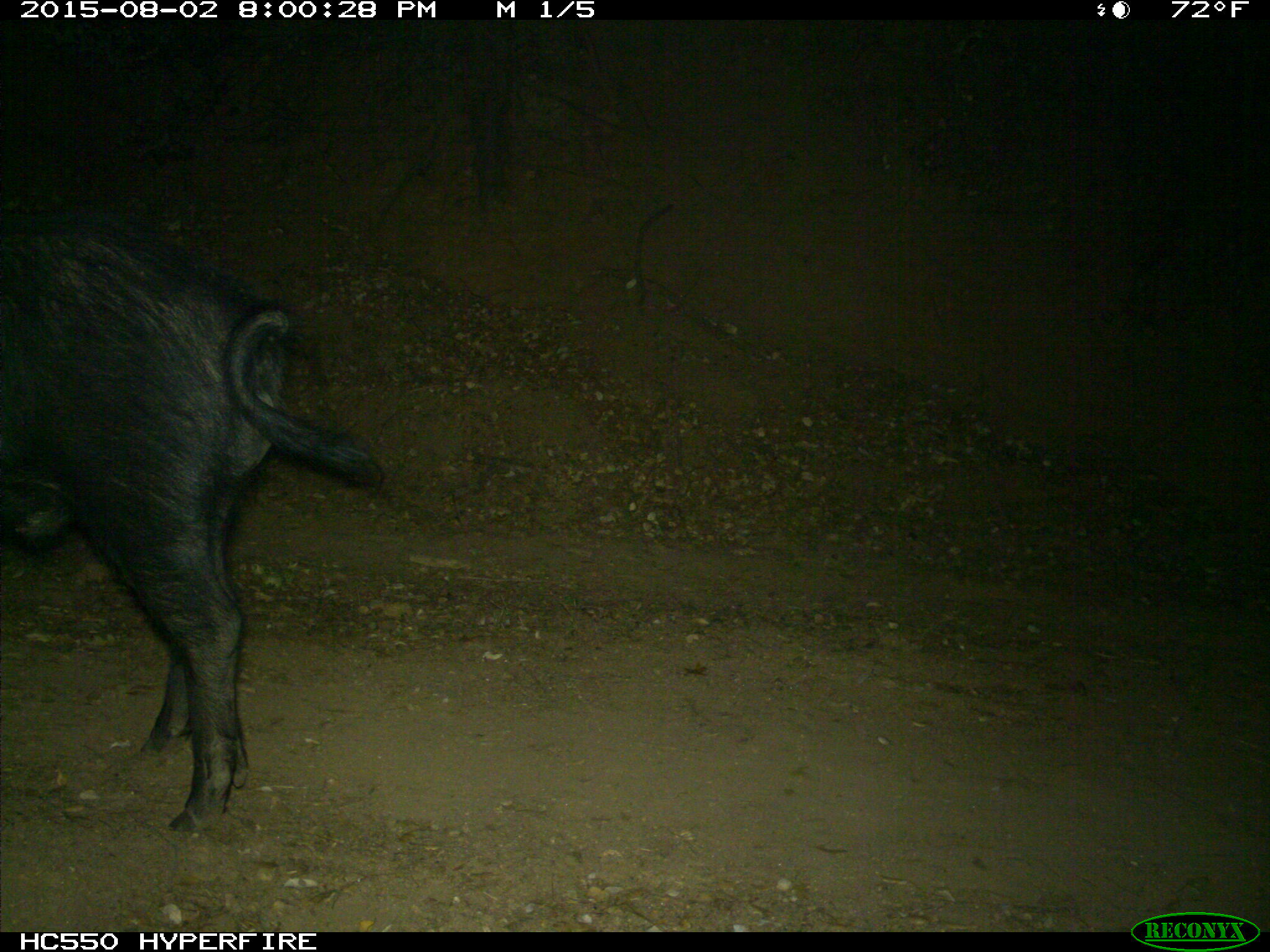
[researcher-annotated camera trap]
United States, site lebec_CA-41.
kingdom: Animalia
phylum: Chordata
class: Mammalia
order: Artiodactyla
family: Suidae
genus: Sus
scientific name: Sus scrofa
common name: wild boar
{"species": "Sus scrofa (wild boar)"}